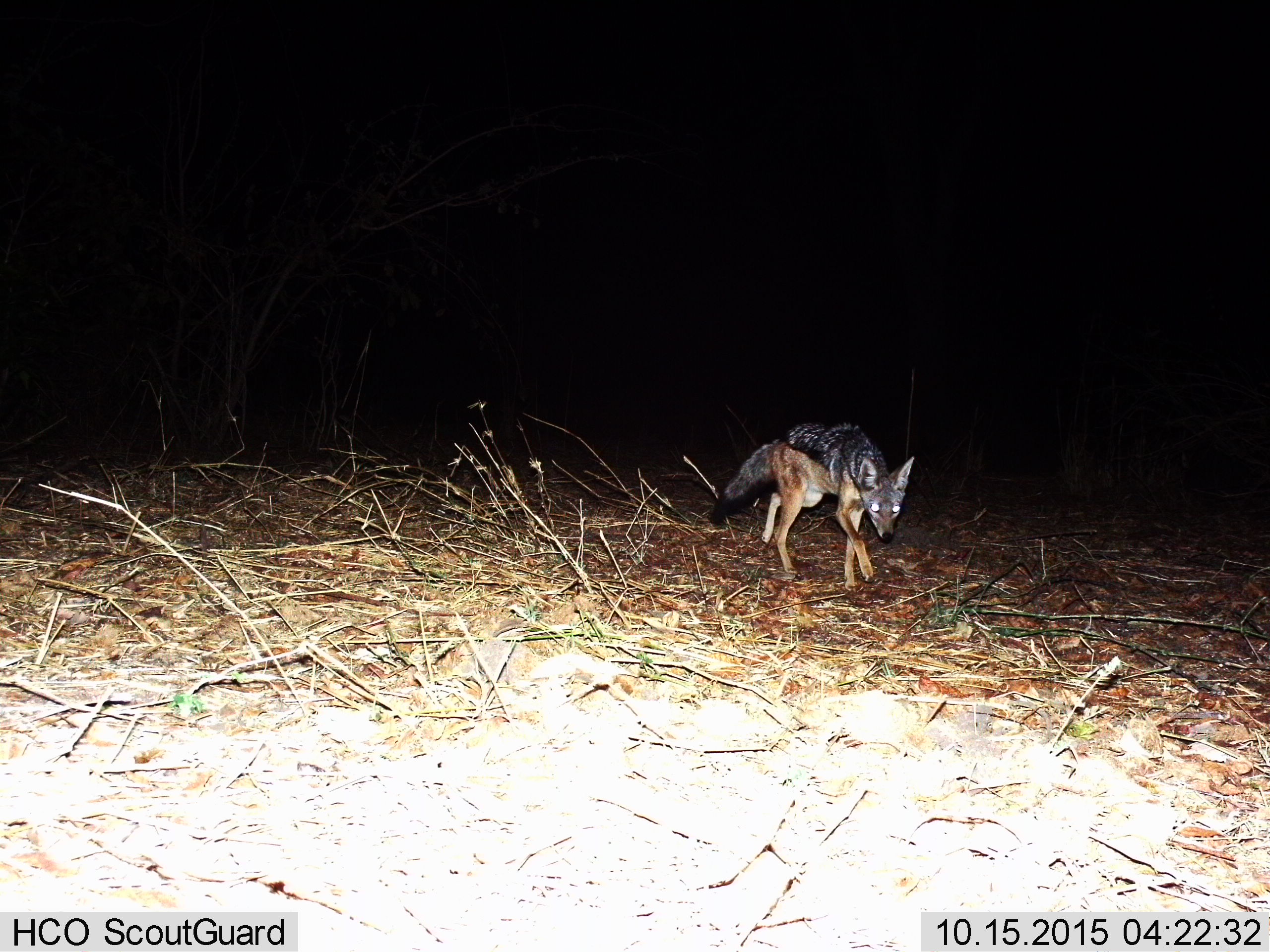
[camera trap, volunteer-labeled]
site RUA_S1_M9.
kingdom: Animalia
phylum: Chordata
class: Mammalia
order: Carnivora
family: Canidae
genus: Lupulella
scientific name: Lupulella mesomelas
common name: black-backed jackal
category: jackalblackbacked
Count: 1.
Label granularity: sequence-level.